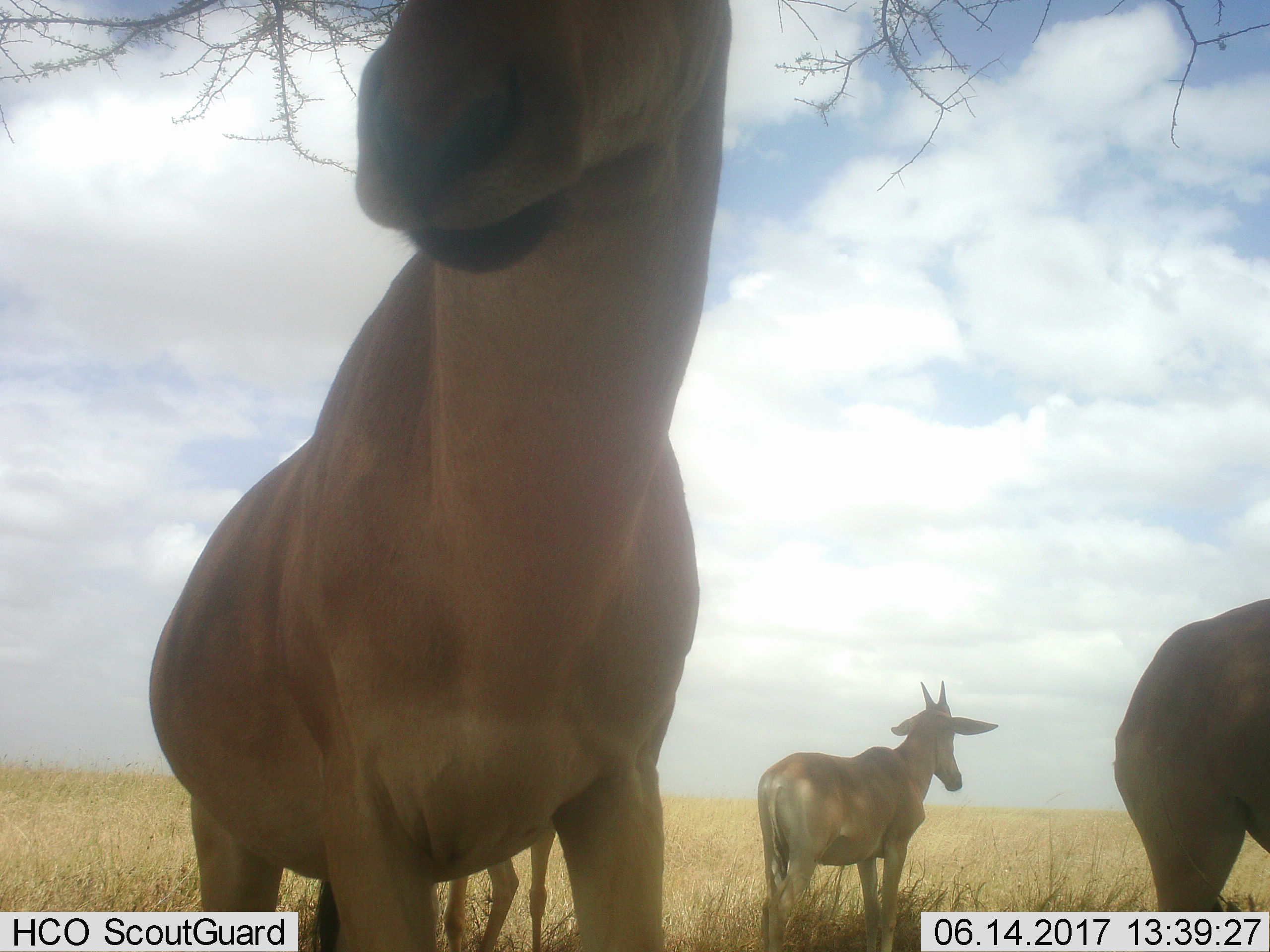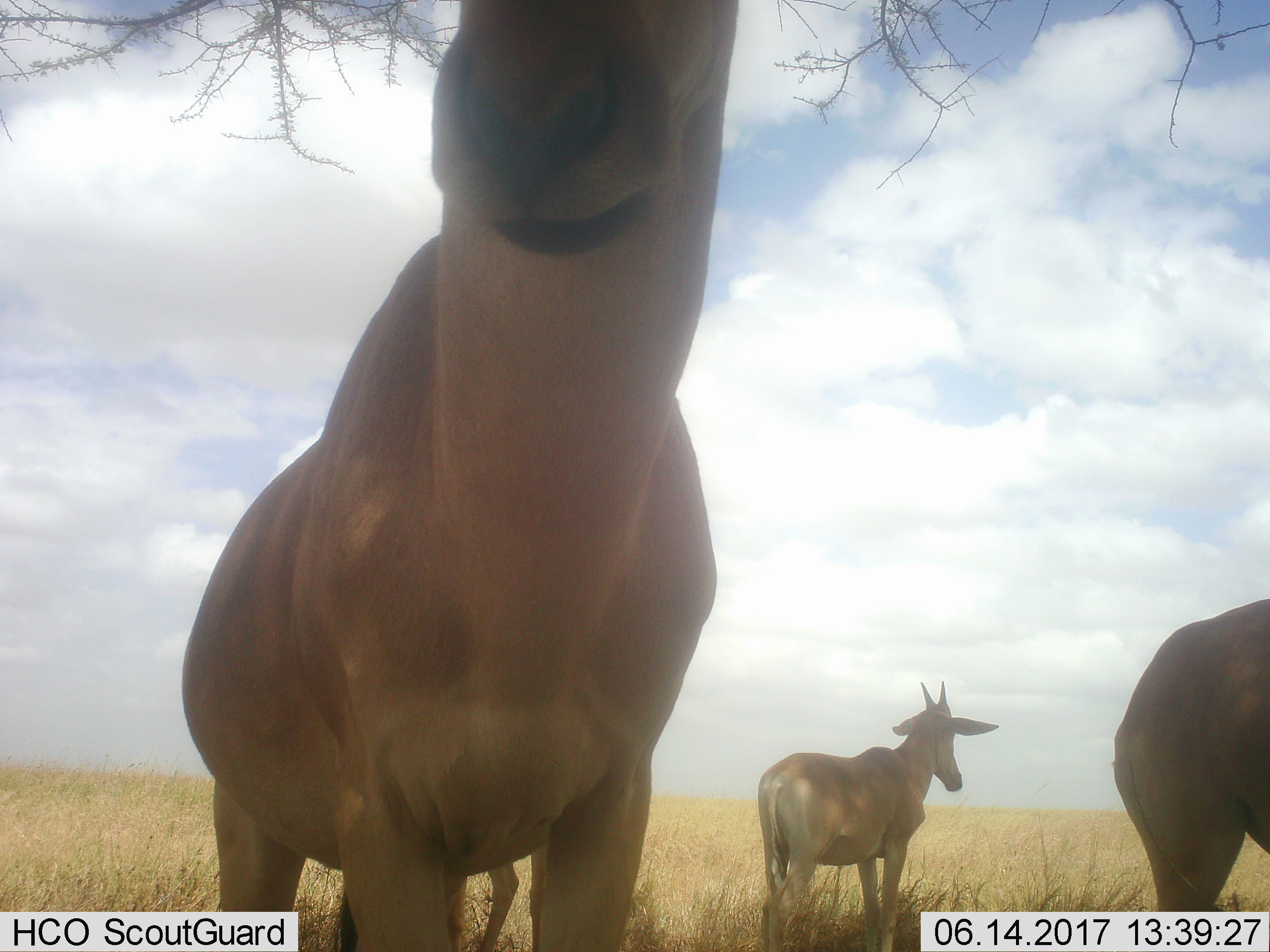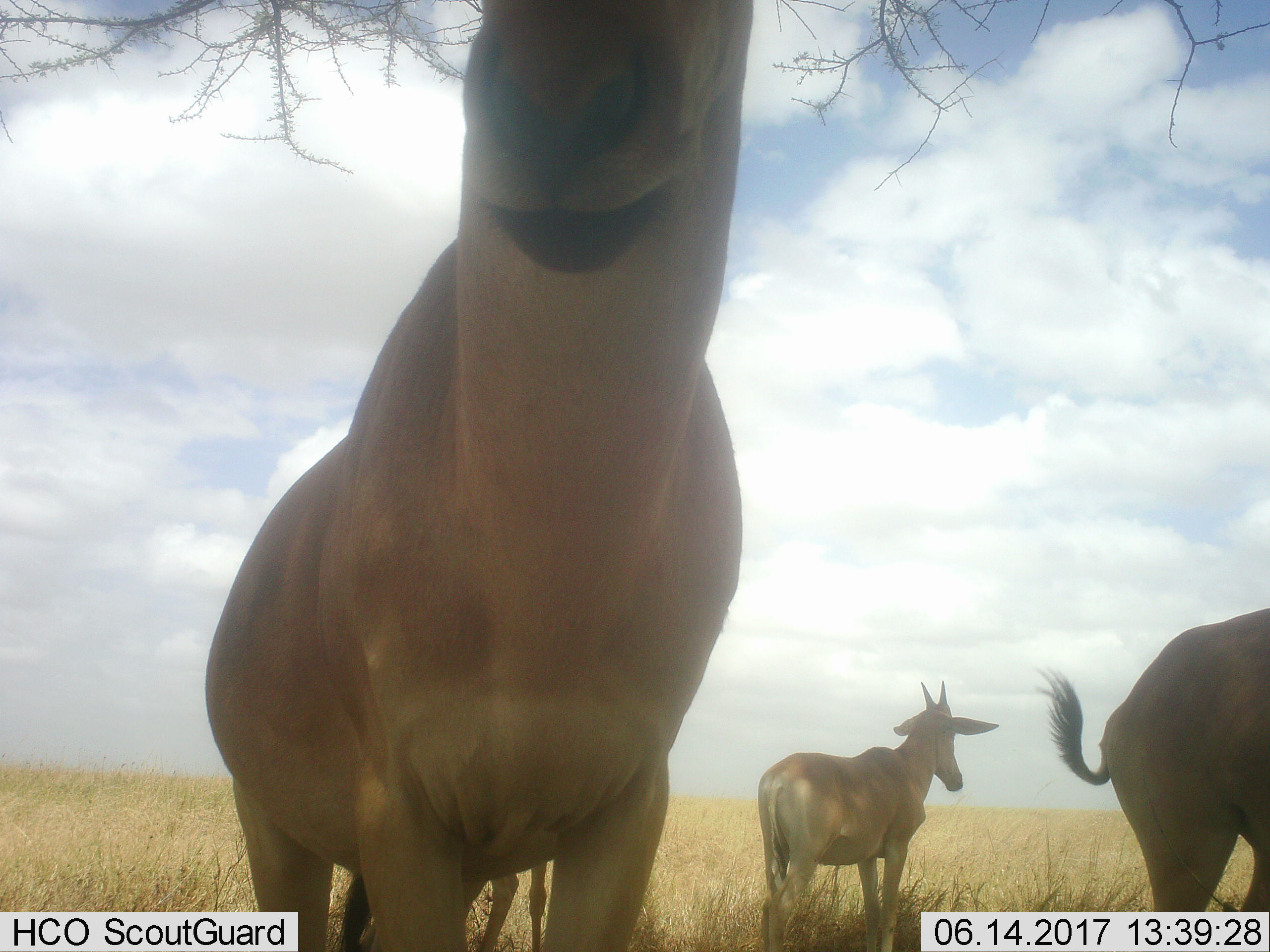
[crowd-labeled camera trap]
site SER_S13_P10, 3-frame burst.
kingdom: Animalia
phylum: Chordata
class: Mammalia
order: Artiodactyla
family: Bovidae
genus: Alcelaphus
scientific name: Alcelaphus buselaphus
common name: hartebeest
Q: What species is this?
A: Hartebeest (Alcelaphus buselaphus).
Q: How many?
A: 4.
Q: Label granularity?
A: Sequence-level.